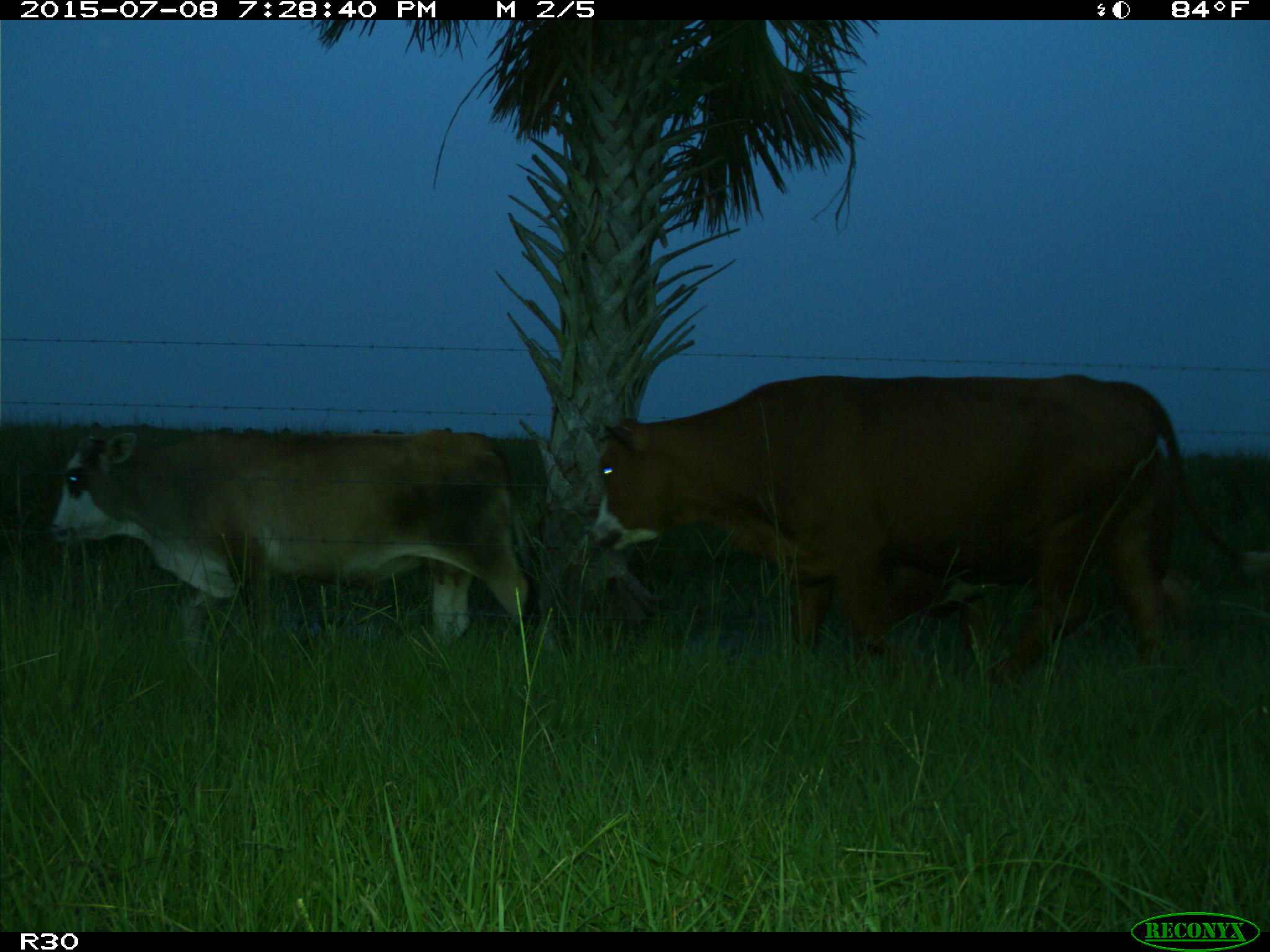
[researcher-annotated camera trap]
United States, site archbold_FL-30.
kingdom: Animalia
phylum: Chordata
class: Mammalia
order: Artiodactyla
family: Bovidae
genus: Bos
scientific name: Bos taurus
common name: domestic cow